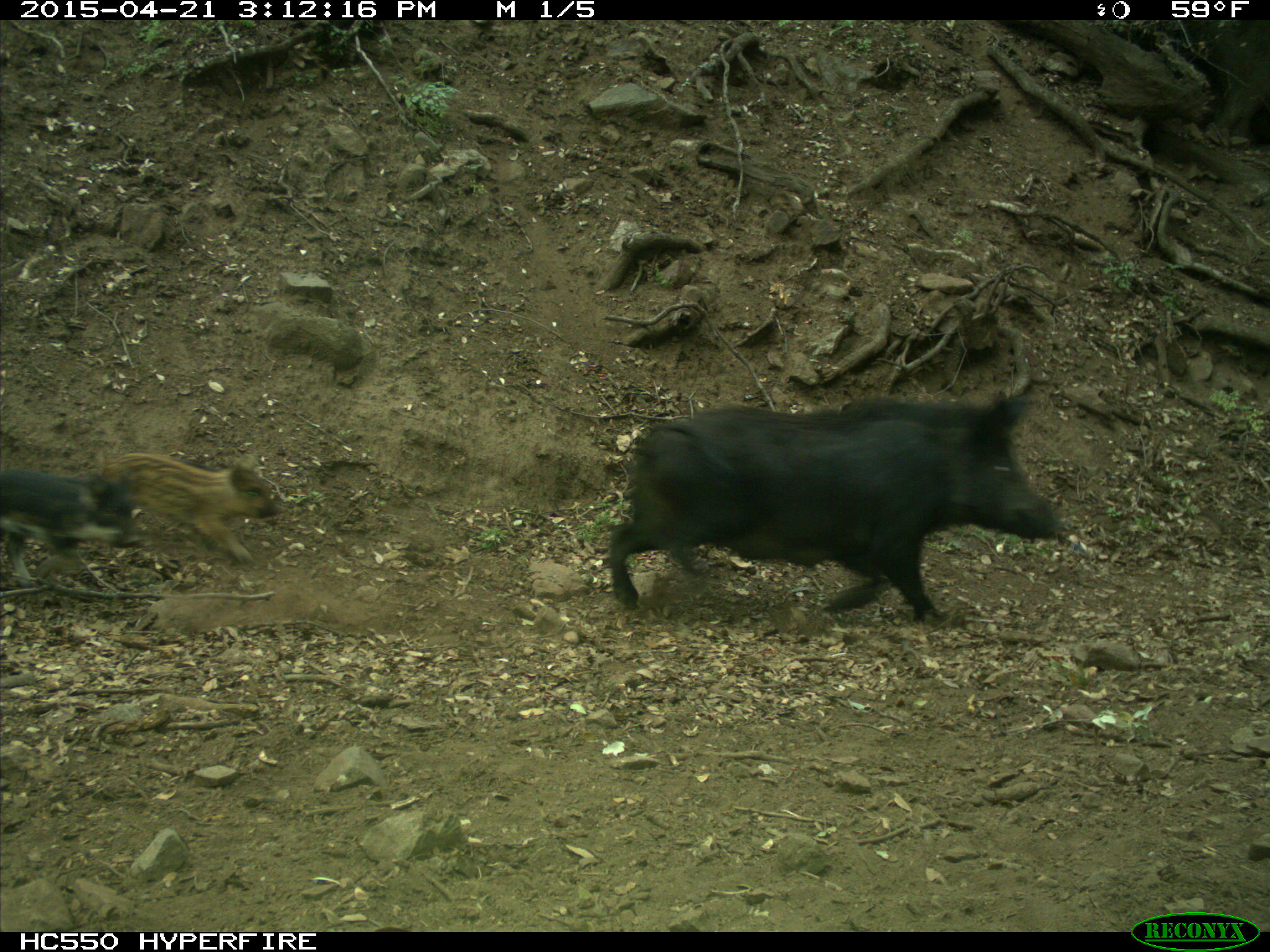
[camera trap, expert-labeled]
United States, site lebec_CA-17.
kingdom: Animalia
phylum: Chordata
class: Mammalia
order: Artiodactyla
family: Suidae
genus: Sus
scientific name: Sus scrofa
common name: wild boar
Sus scrofa (wild boar).